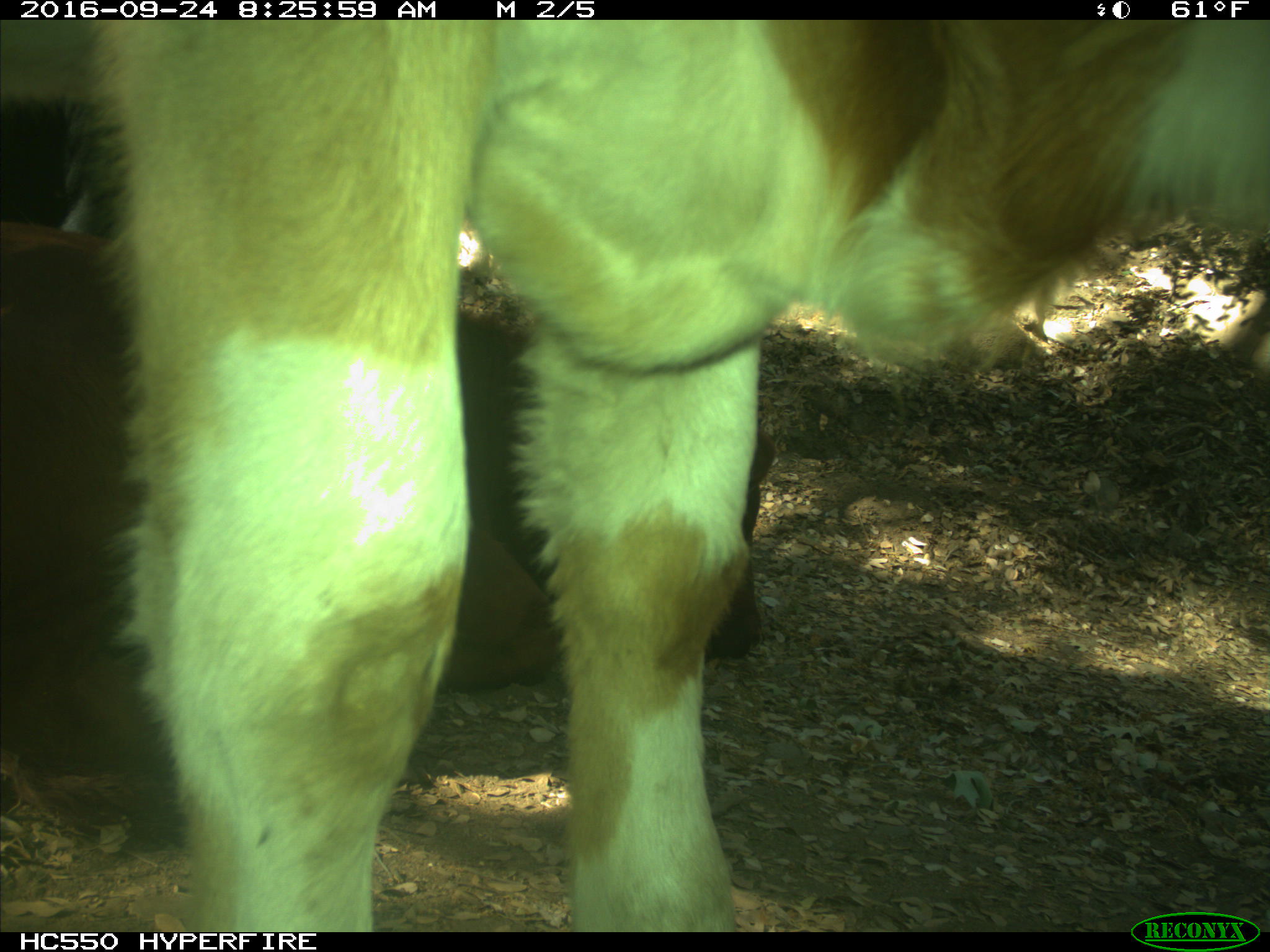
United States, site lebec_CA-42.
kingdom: Animalia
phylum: Chordata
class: Mammalia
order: Artiodactyla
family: Bovidae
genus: Bos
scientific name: Bos taurus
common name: domestic cow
Bos taurus (domestic cow).